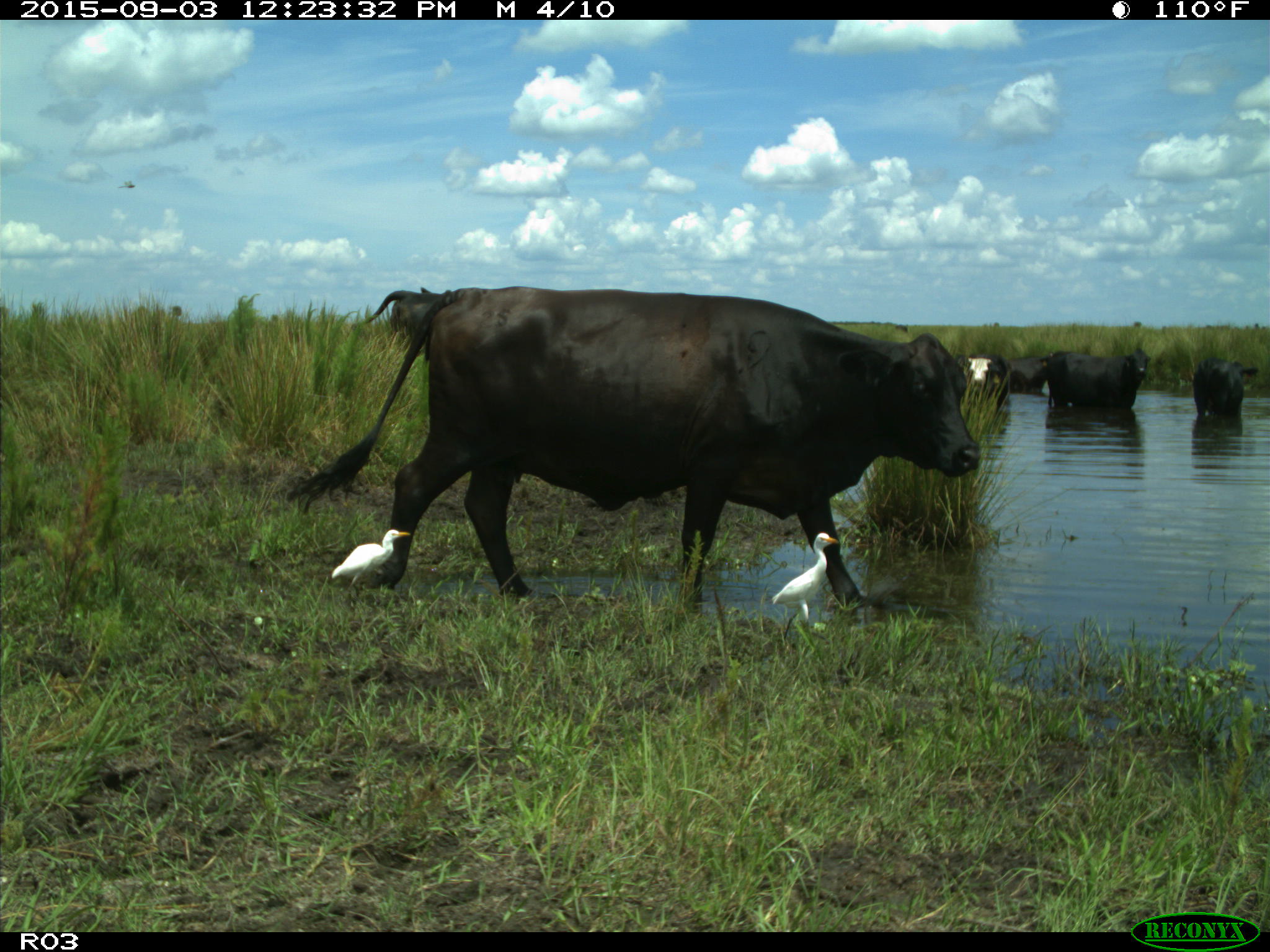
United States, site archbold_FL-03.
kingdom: Animalia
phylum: Chordata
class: Mammalia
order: Artiodactyla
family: Bovidae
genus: Bos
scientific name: Bos taurus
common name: domestic cow